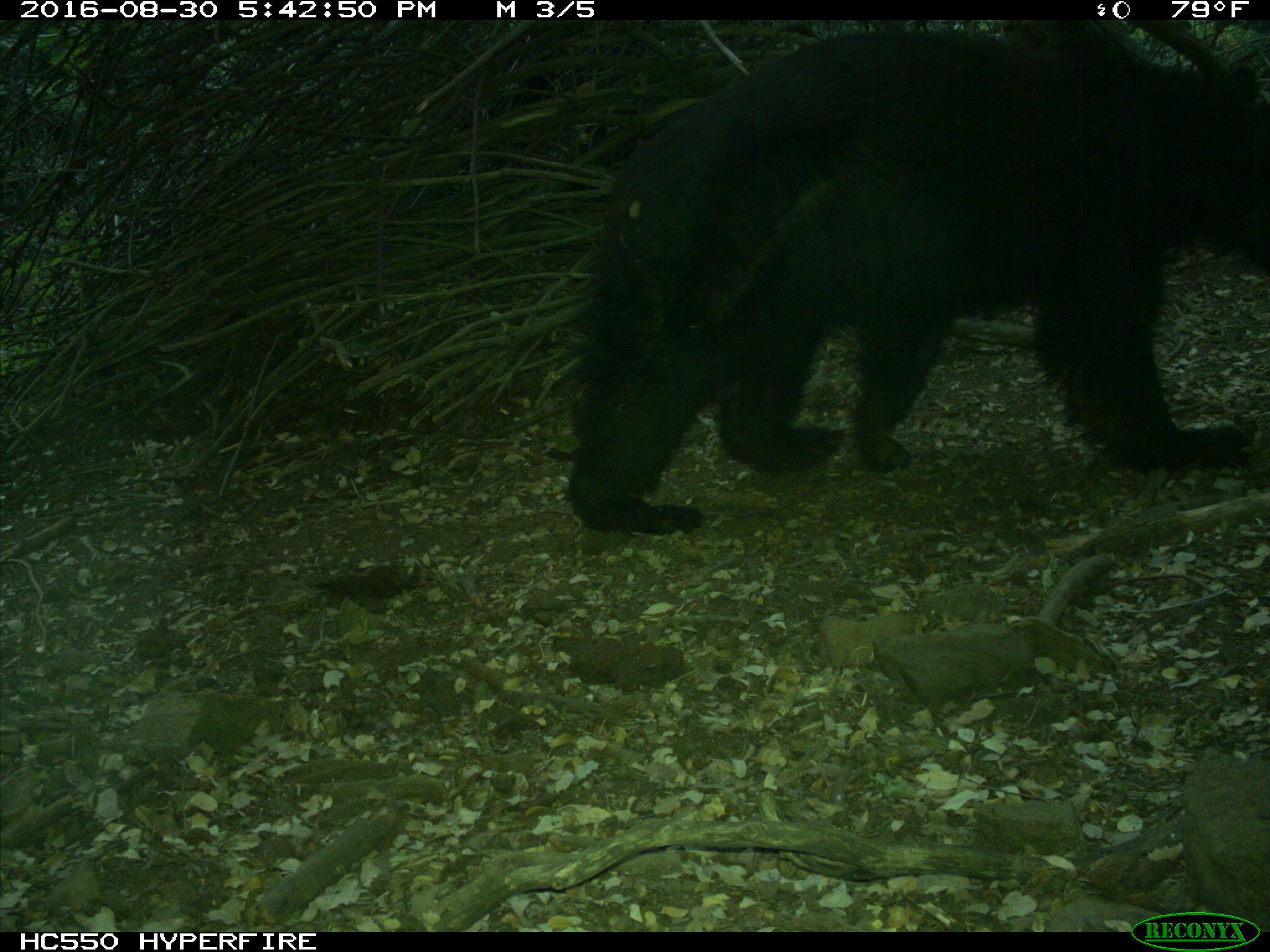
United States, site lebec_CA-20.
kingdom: Animalia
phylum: Chordata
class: Mammalia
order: Carnivora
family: Ursidae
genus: Ursus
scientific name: Ursus americanus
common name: american black bear